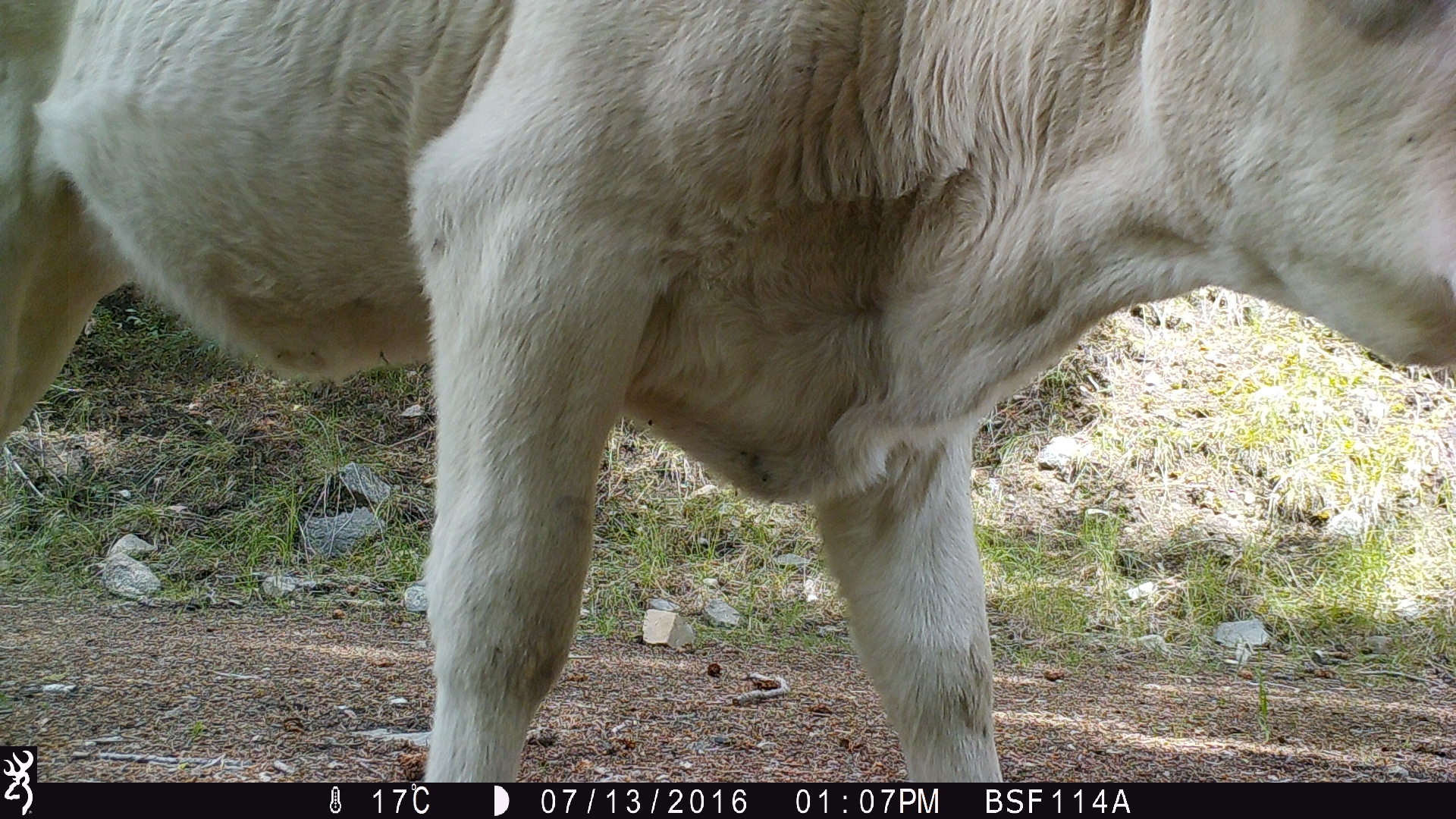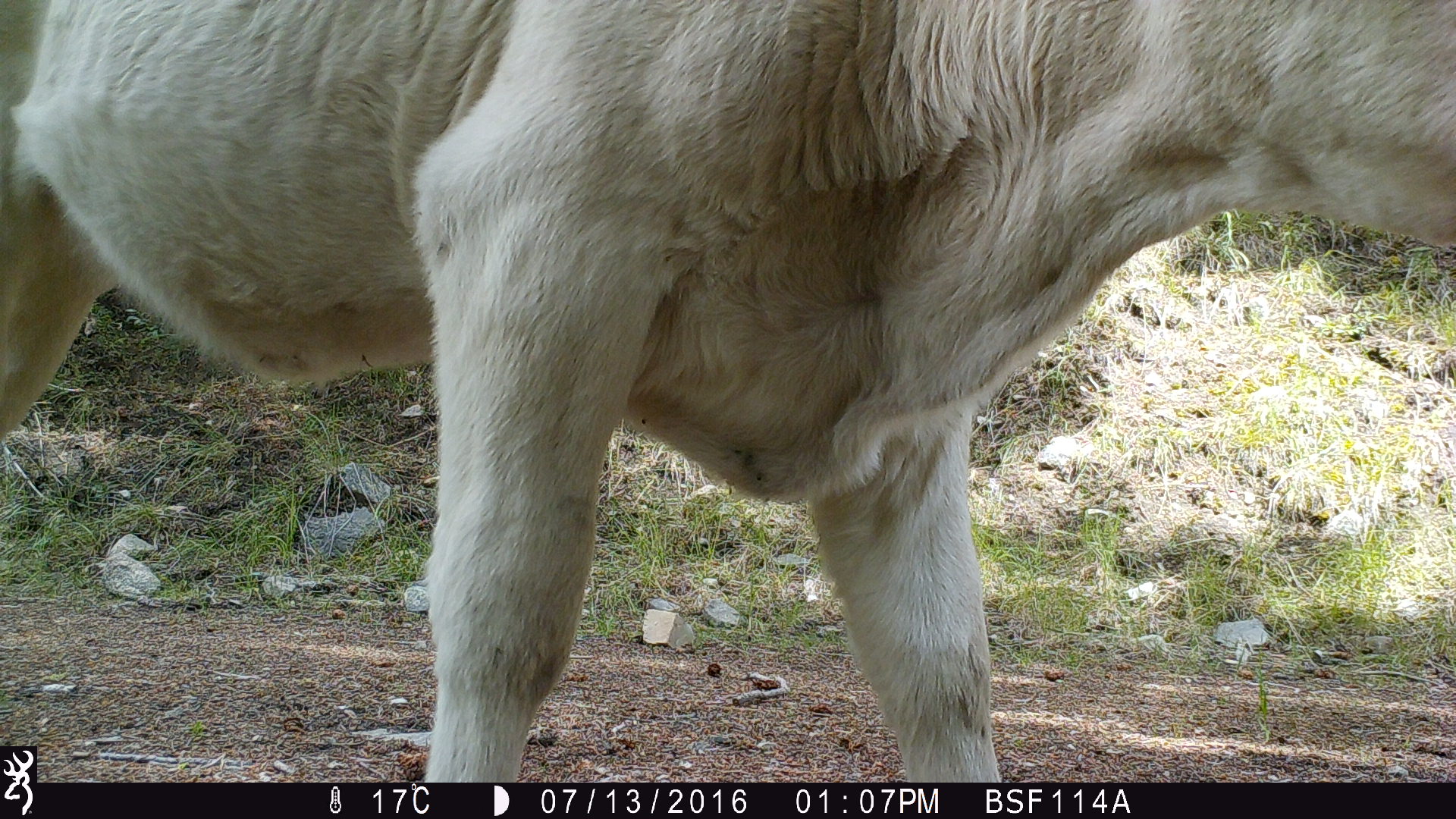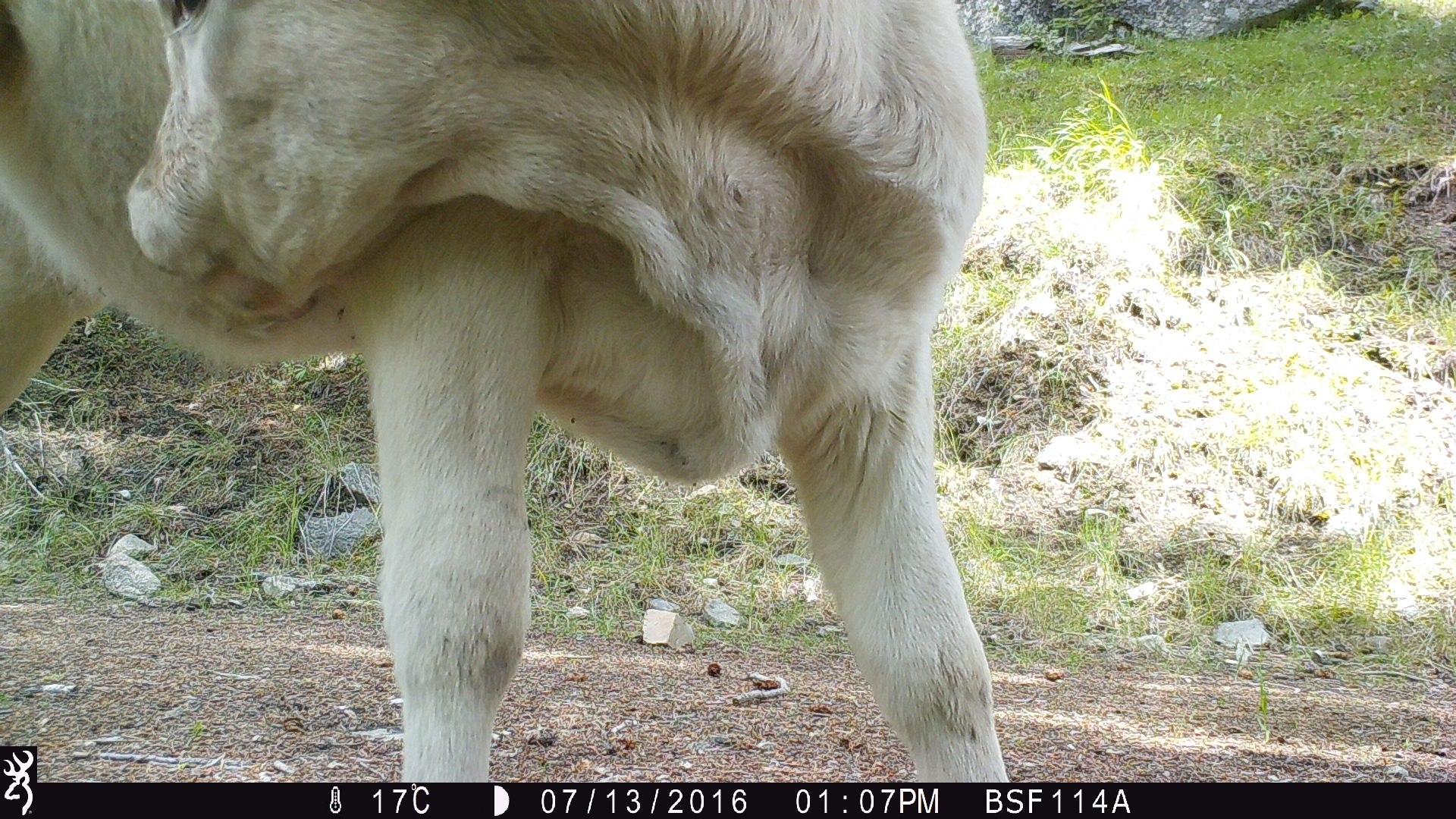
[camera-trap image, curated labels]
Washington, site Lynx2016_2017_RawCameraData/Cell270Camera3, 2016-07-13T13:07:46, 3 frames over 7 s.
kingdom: Animalia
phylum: Chordata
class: Mammalia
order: Artiodactyla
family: Bovidae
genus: Bos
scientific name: Bos taurus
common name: domestic cattle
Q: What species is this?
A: Domestic cattle (Bos taurus).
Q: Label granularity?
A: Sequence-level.